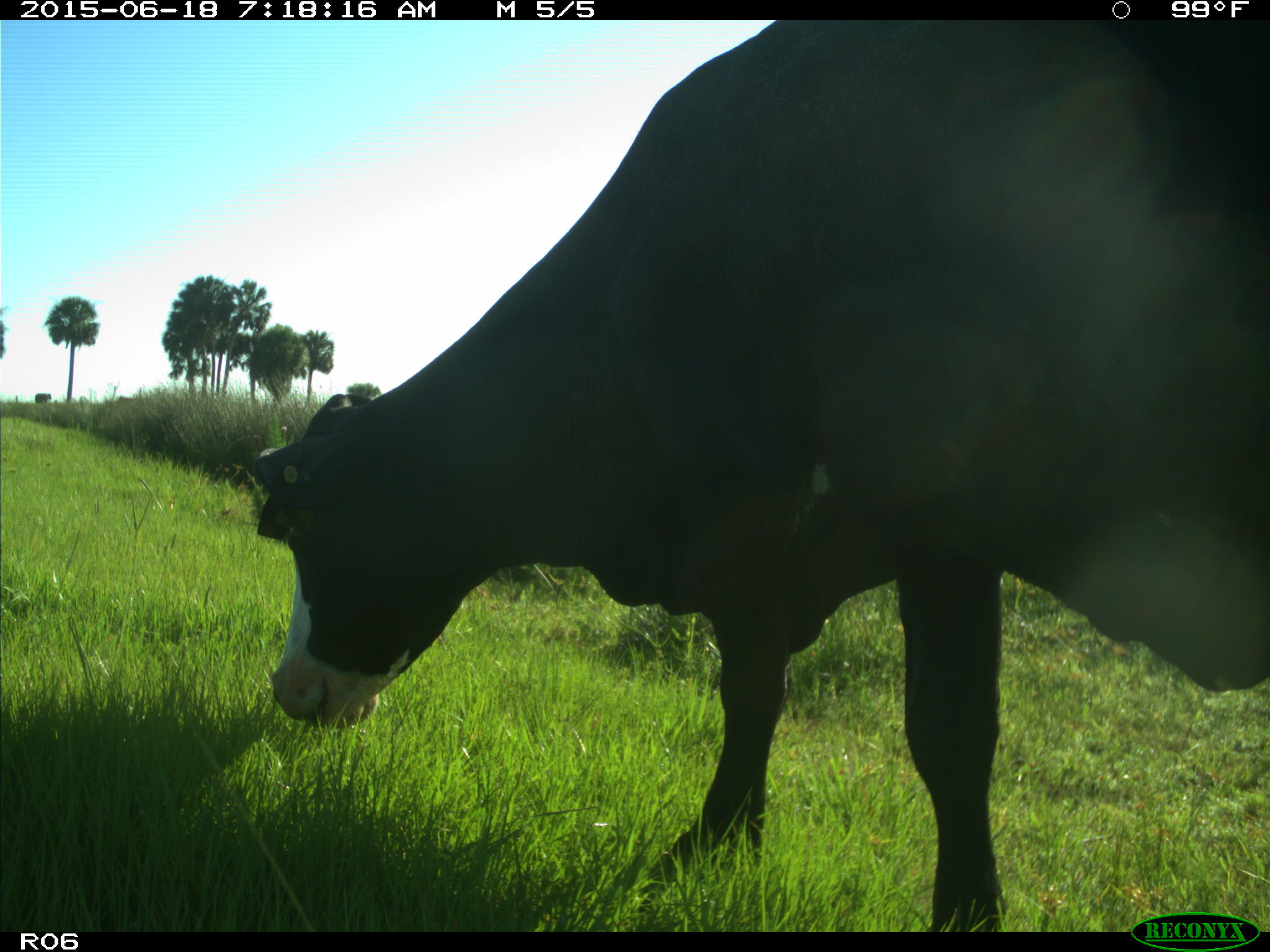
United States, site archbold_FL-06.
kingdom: Animalia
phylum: Chordata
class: Mammalia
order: Artiodactyla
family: Bovidae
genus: Bos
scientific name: Bos taurus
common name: domestic cow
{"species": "Bos taurus (domestic cow)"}